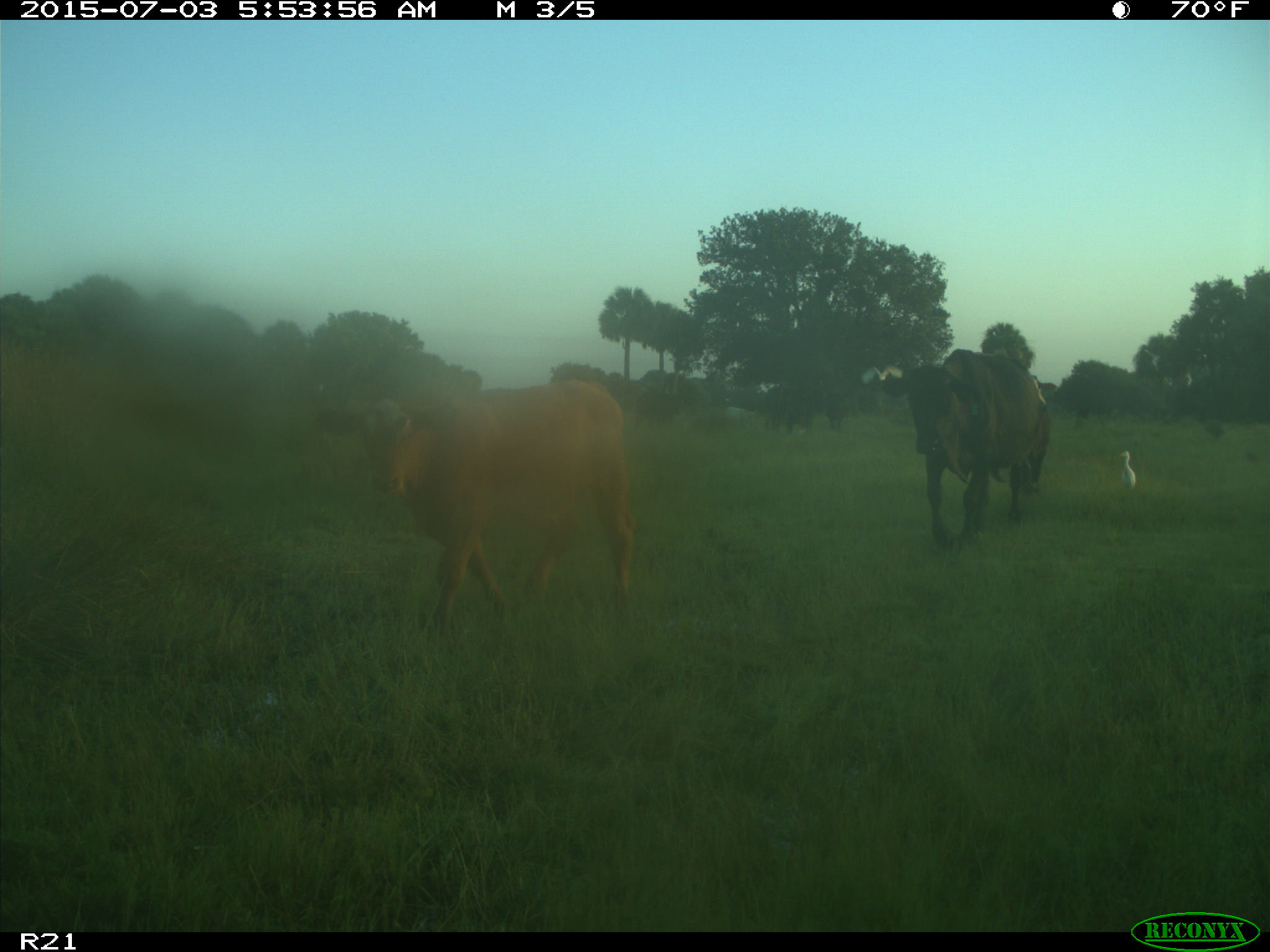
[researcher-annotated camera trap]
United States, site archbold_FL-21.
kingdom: Animalia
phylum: Chordata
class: Mammalia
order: Artiodactyla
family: Bovidae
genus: Bos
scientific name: Bos taurus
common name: domestic cow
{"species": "Bos taurus (domestic cow)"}